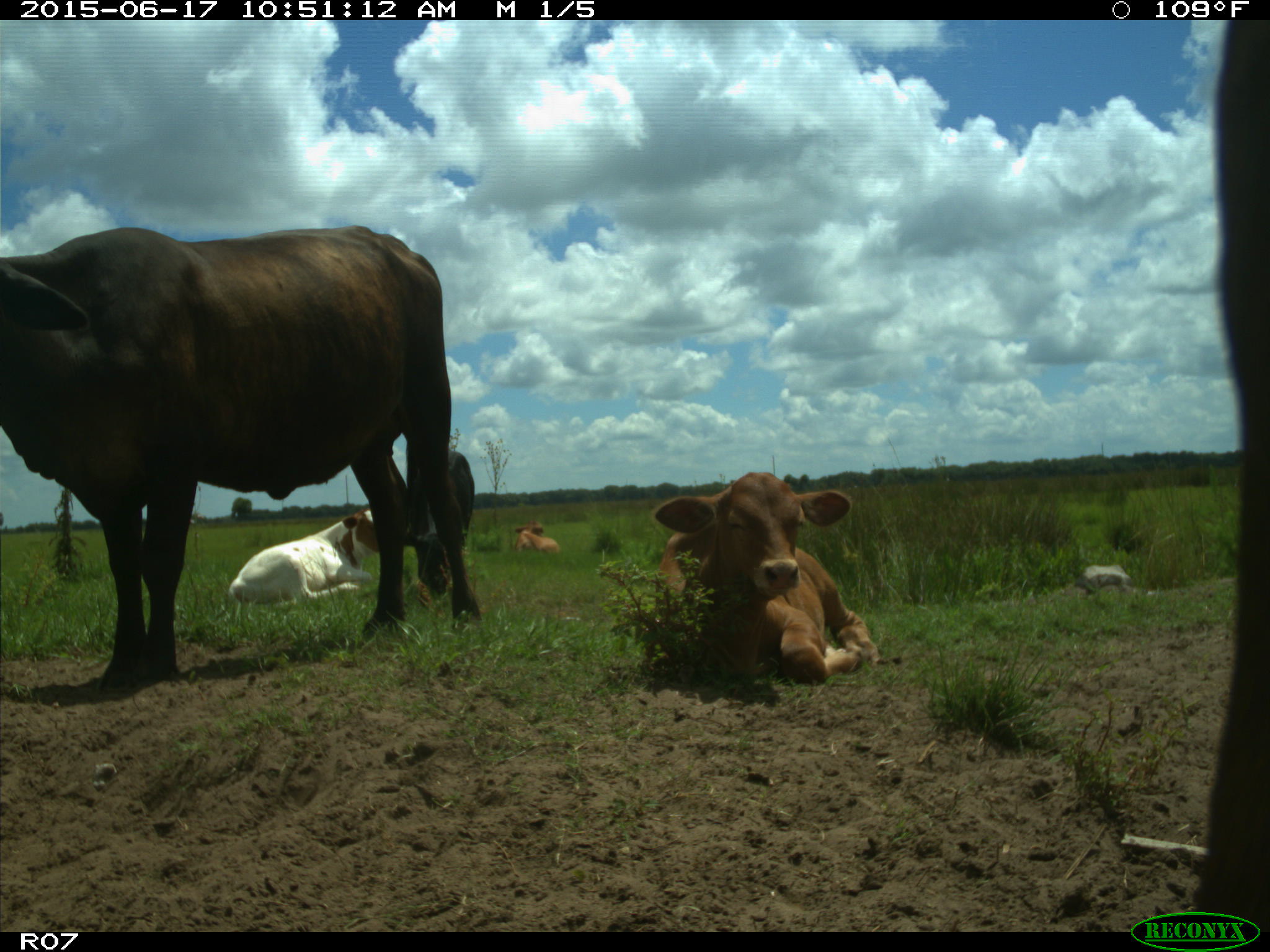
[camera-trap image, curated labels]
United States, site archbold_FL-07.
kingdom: Animalia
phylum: Chordata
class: Mammalia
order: Artiodactyla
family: Bovidae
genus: Bos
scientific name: Bos taurus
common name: domestic cow